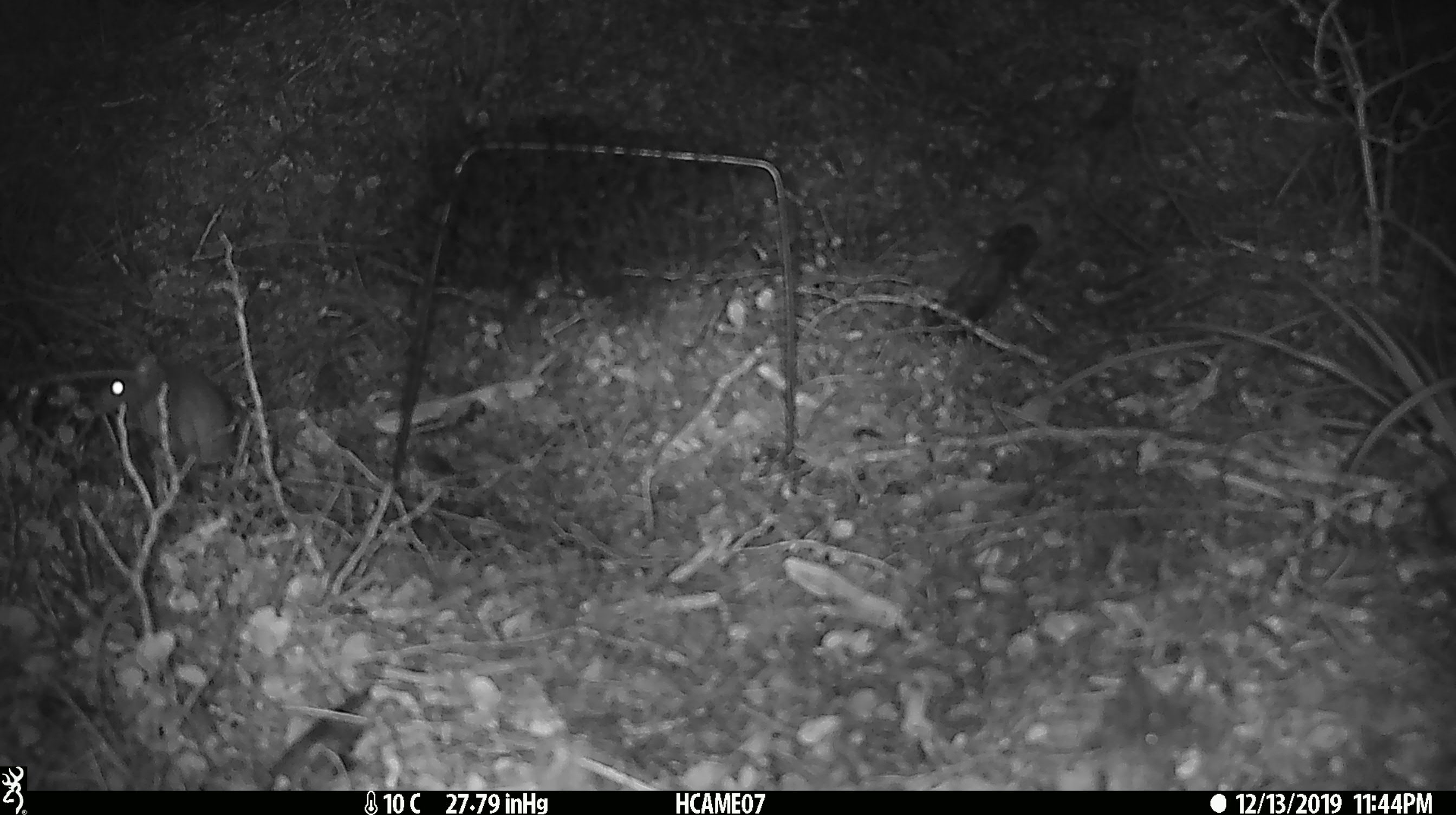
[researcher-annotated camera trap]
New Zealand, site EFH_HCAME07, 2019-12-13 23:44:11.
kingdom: Animalia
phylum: Chordata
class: Mammalia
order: Rodentia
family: Muridae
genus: Mus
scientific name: Mus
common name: mouse